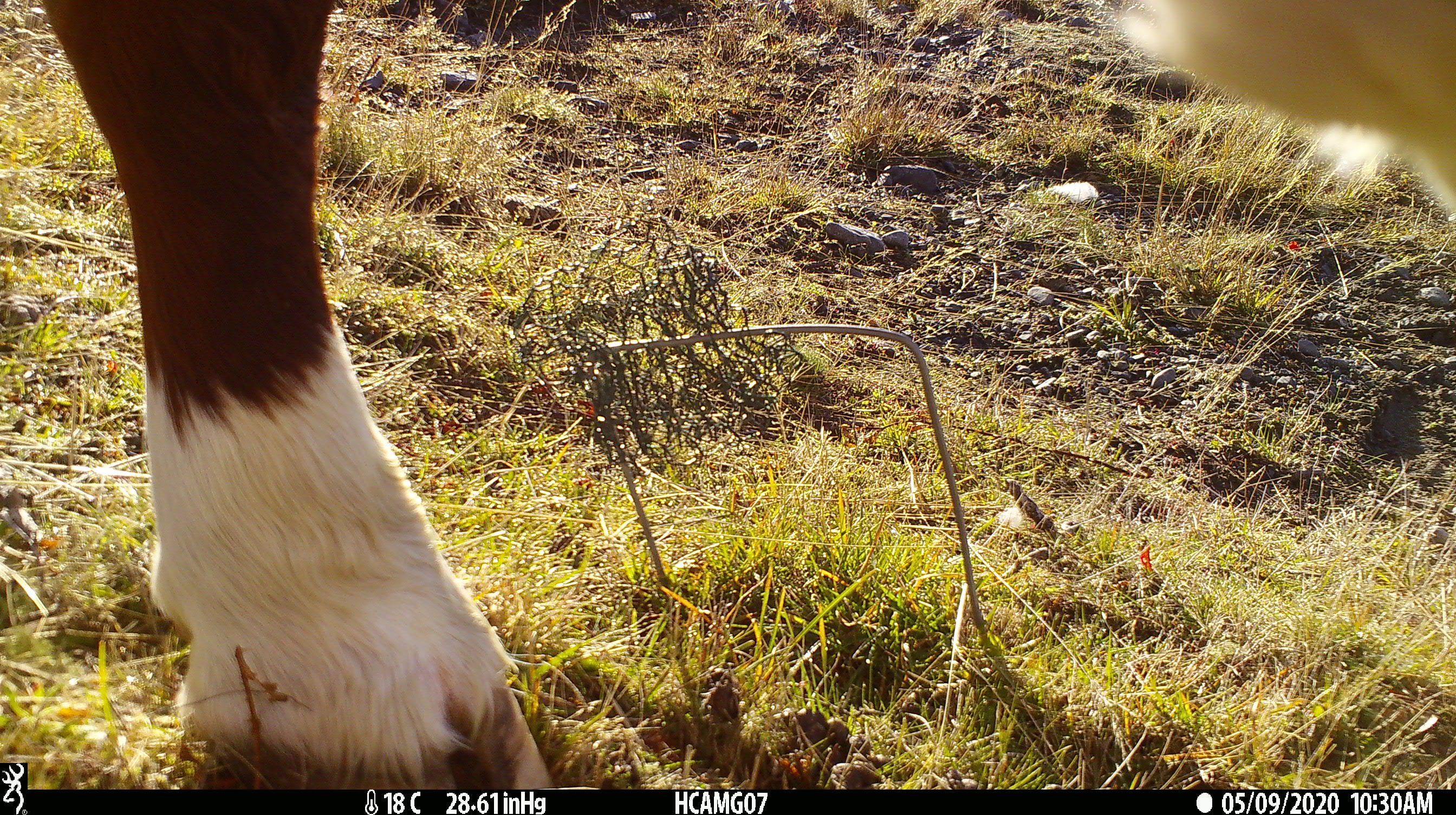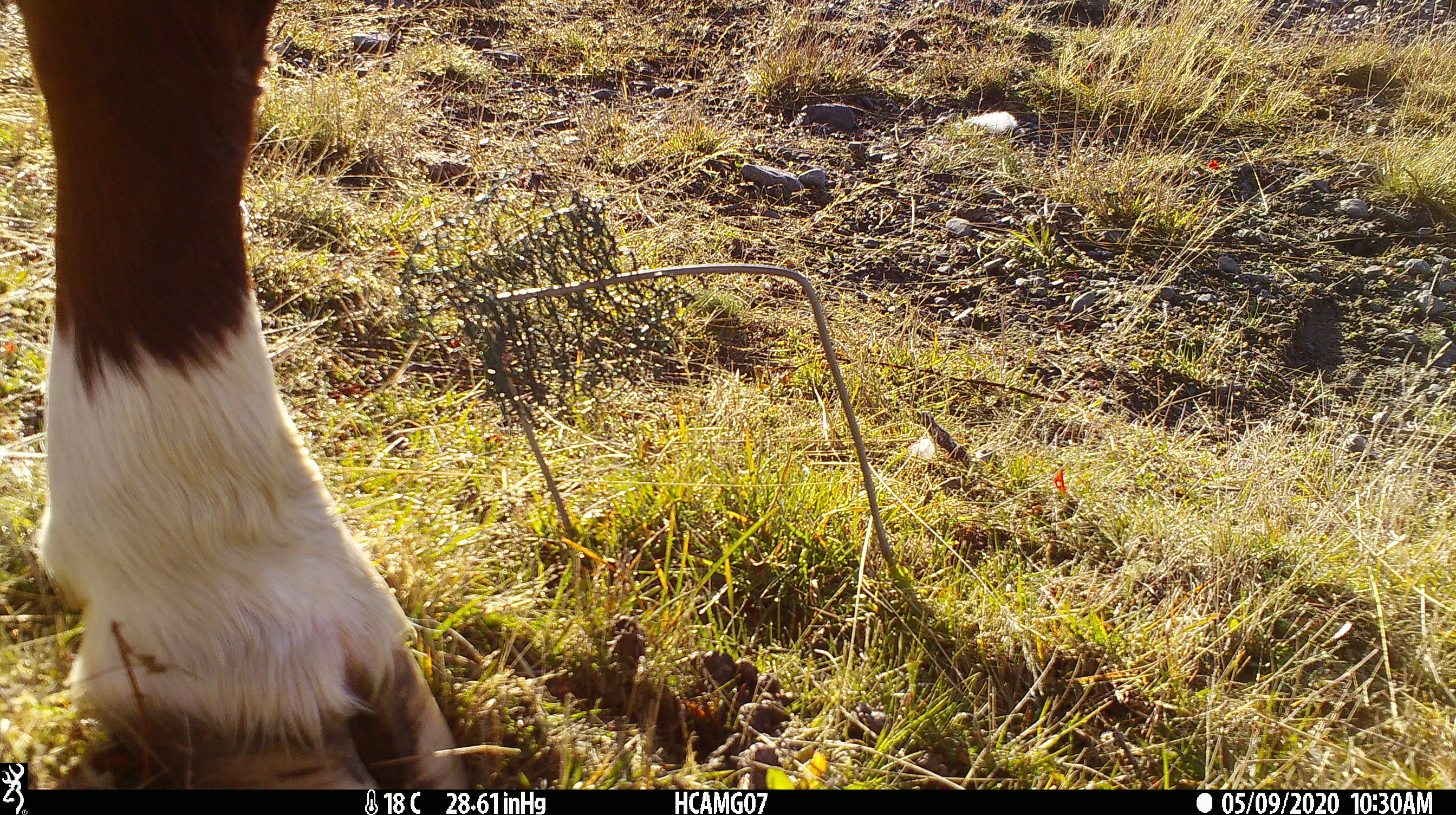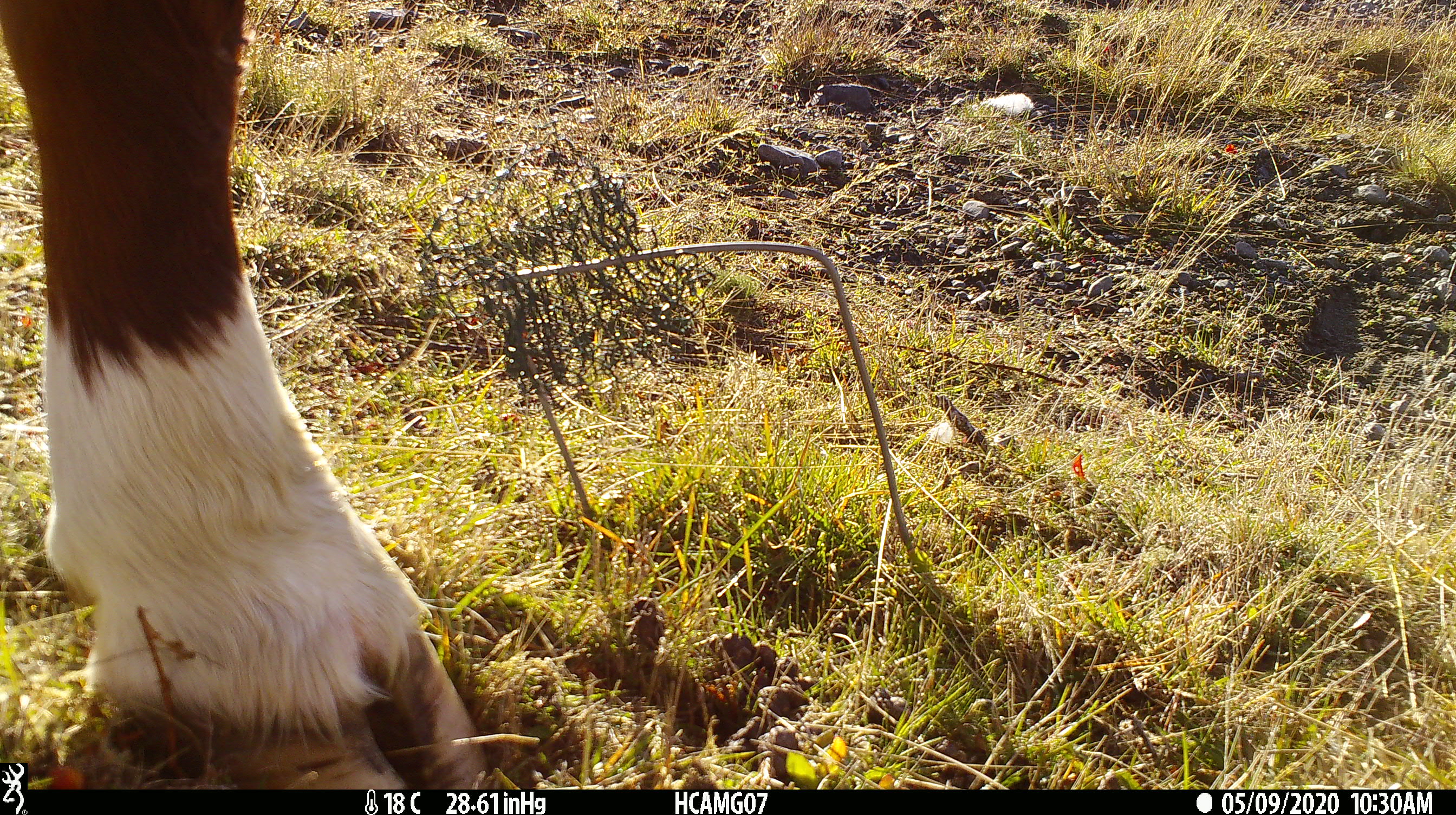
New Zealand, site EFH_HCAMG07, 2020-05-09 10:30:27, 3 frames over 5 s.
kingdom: Animalia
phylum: Chordata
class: Mammalia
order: Artiodactyla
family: Bovidae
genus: Bos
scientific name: Bos taurus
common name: domestic cow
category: cow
Cow (domestic cow) (Bos taurus).